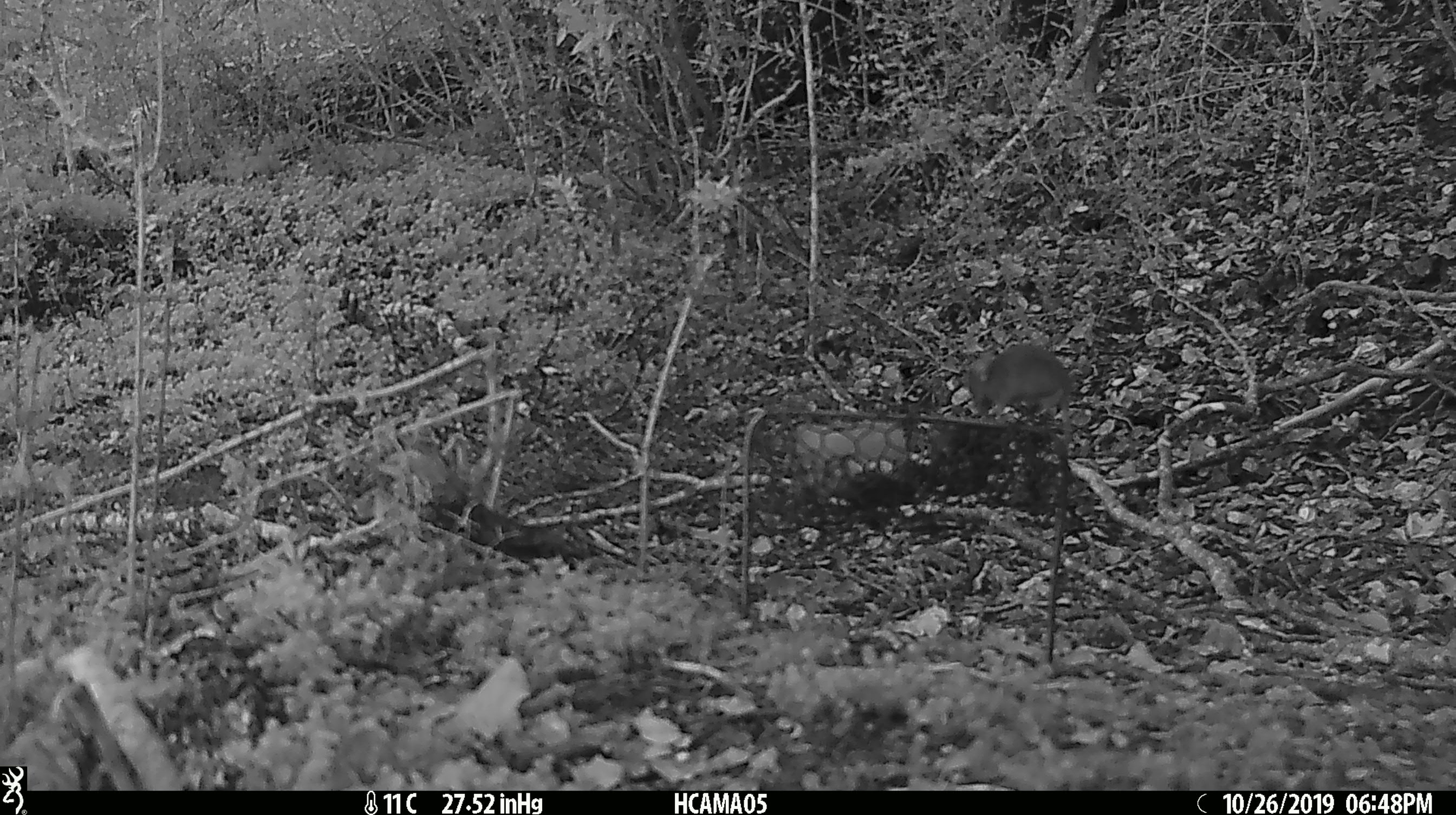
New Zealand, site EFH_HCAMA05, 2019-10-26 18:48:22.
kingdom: Animalia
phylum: Chordata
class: Mammalia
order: Rodentia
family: Muridae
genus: Mus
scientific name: Mus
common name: mouse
Mouse (Mus).